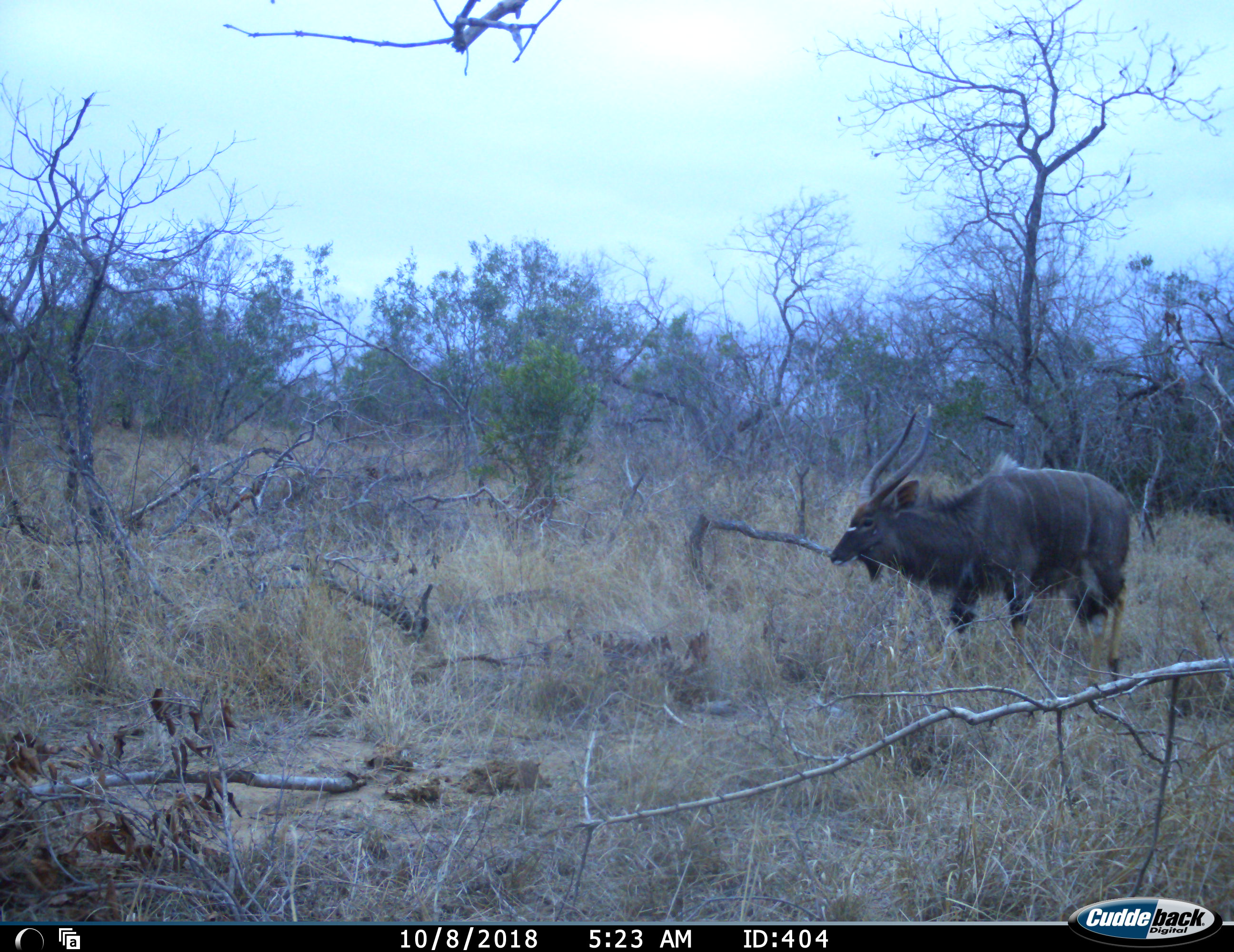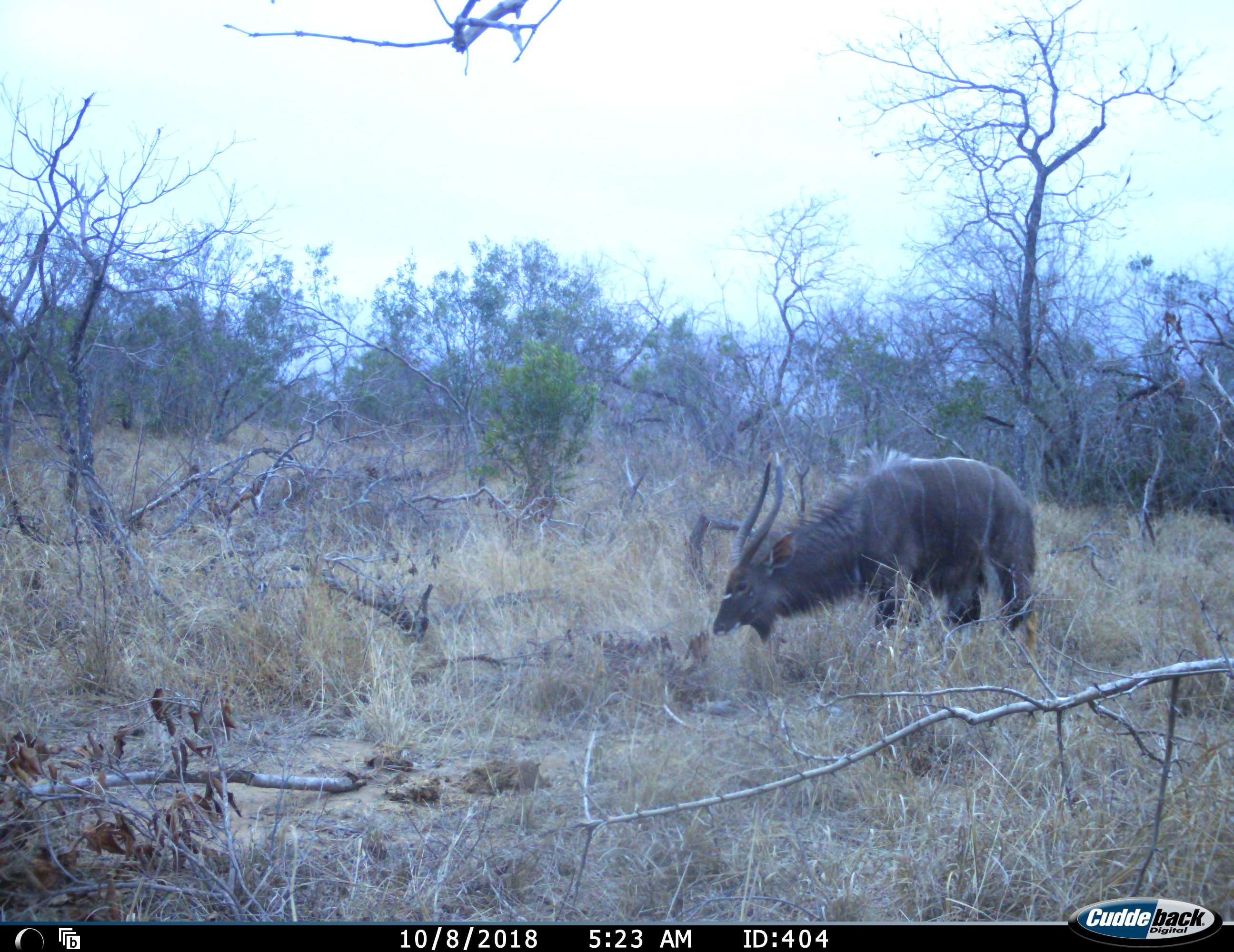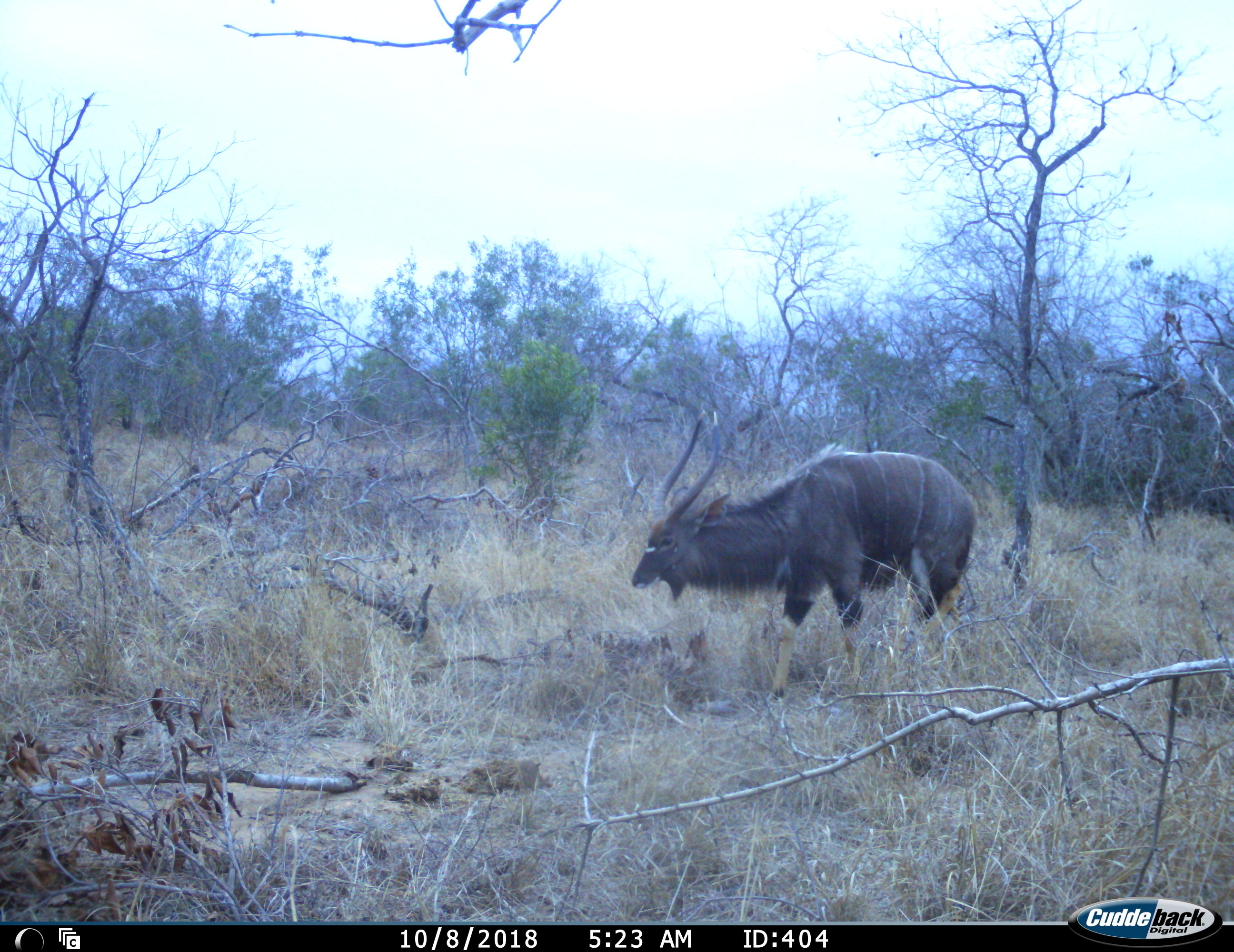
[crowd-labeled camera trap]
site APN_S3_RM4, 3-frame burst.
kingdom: Animalia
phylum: Chordata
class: Mammalia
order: Artiodactyla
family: Bovidae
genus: Tragelaphus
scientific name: Tragelaphus angasii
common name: nyala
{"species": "nyala (Tragelaphus angasii)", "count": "1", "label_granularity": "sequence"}